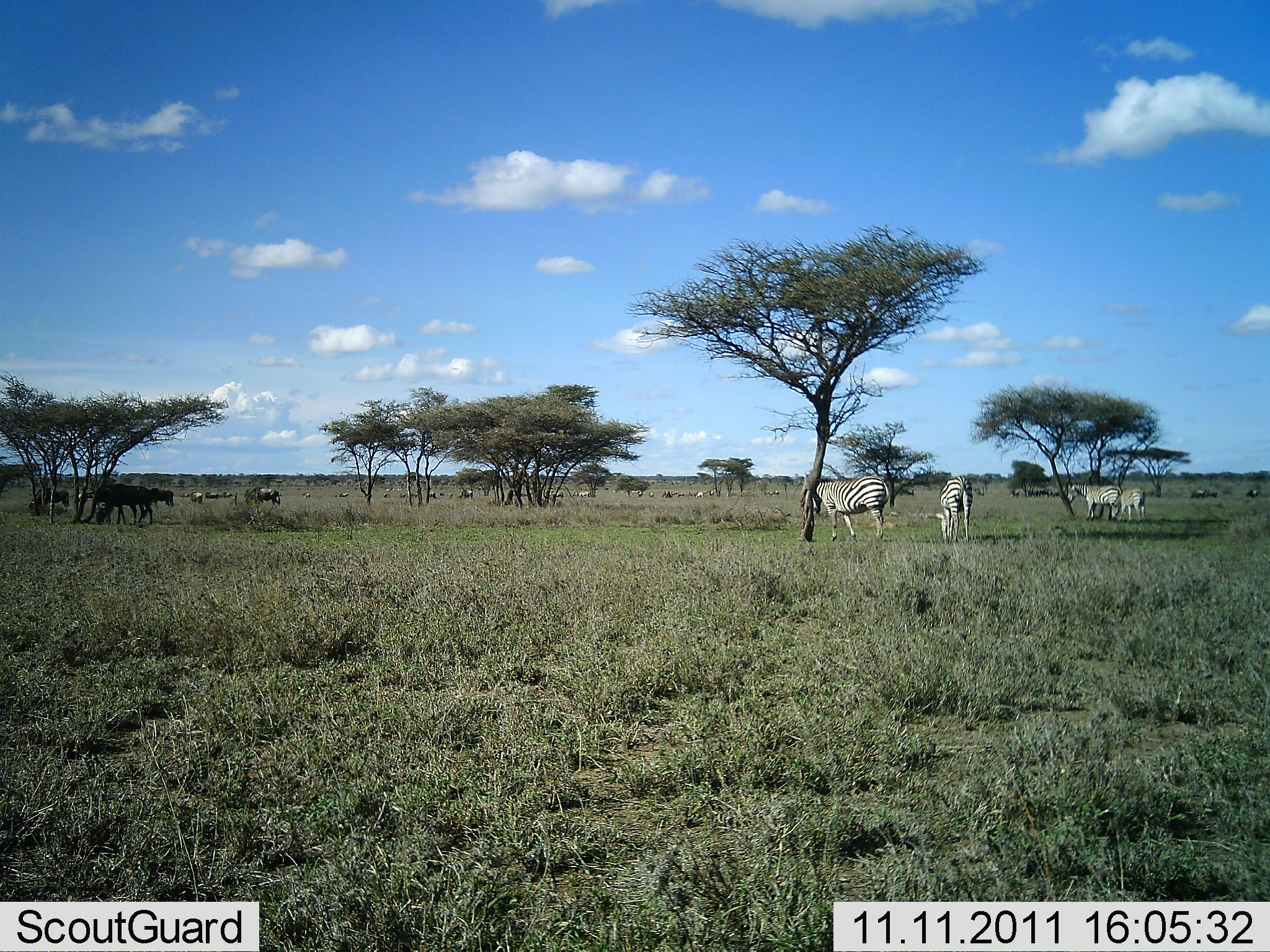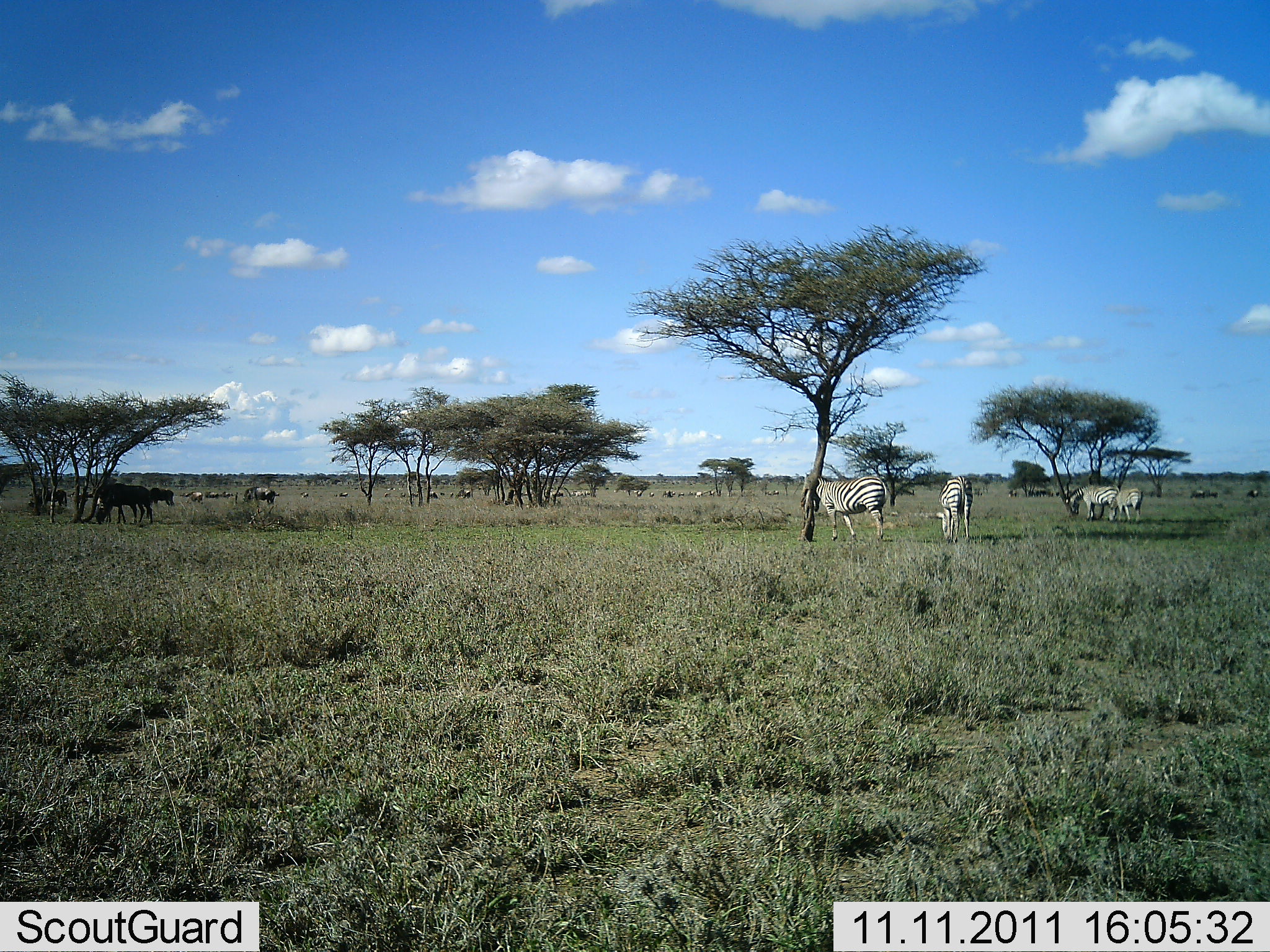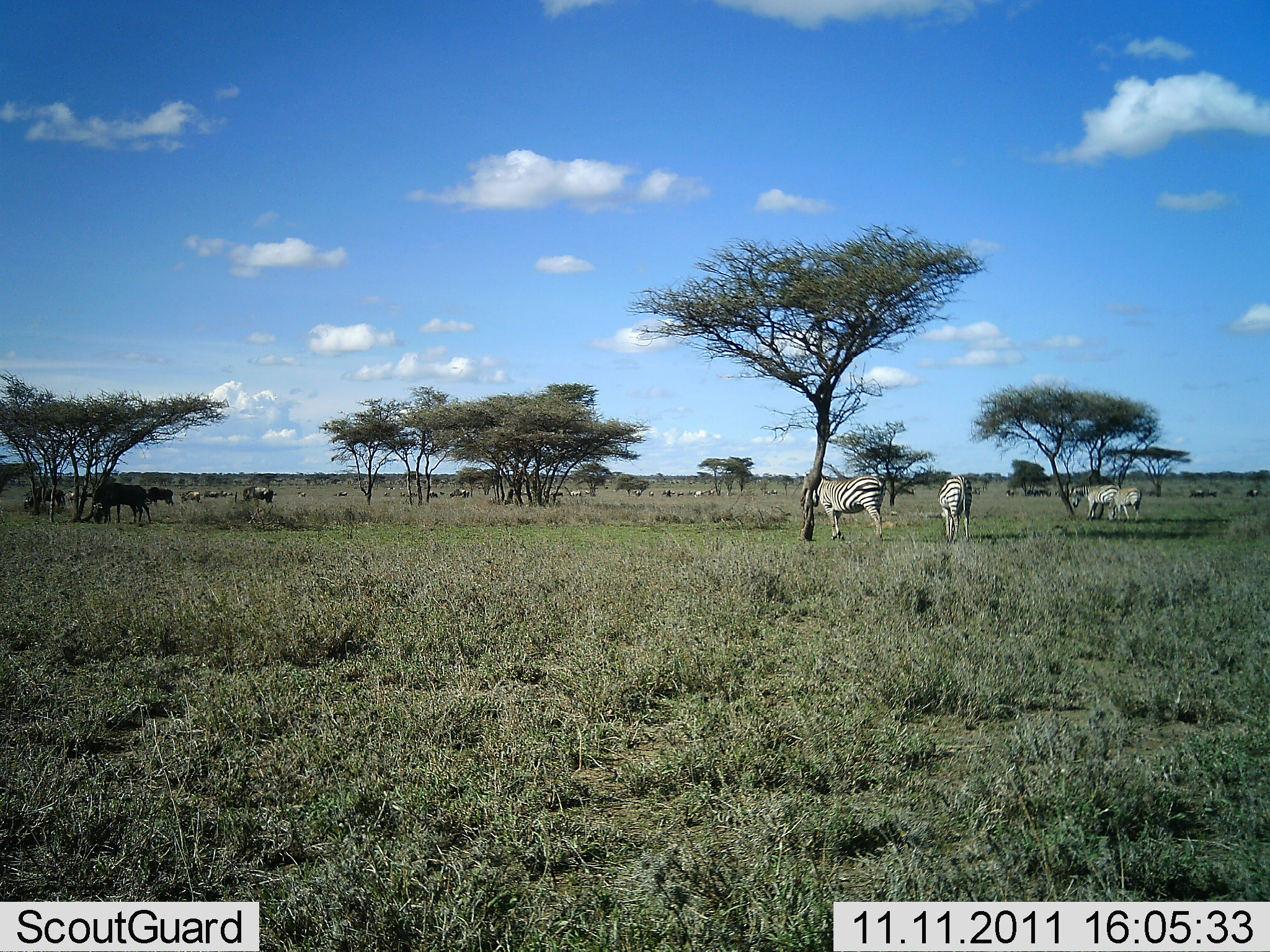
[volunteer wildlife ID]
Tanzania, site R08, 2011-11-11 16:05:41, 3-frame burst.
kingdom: Animalia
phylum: Chordata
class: Mammalia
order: Perissodactyla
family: Equidae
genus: Equus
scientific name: Equus quagga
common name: plains zebra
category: zebra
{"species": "zebra (plains zebra) (Equus quagga)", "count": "4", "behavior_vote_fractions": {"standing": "62%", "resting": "5%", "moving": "0%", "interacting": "5%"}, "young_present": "0%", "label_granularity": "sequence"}